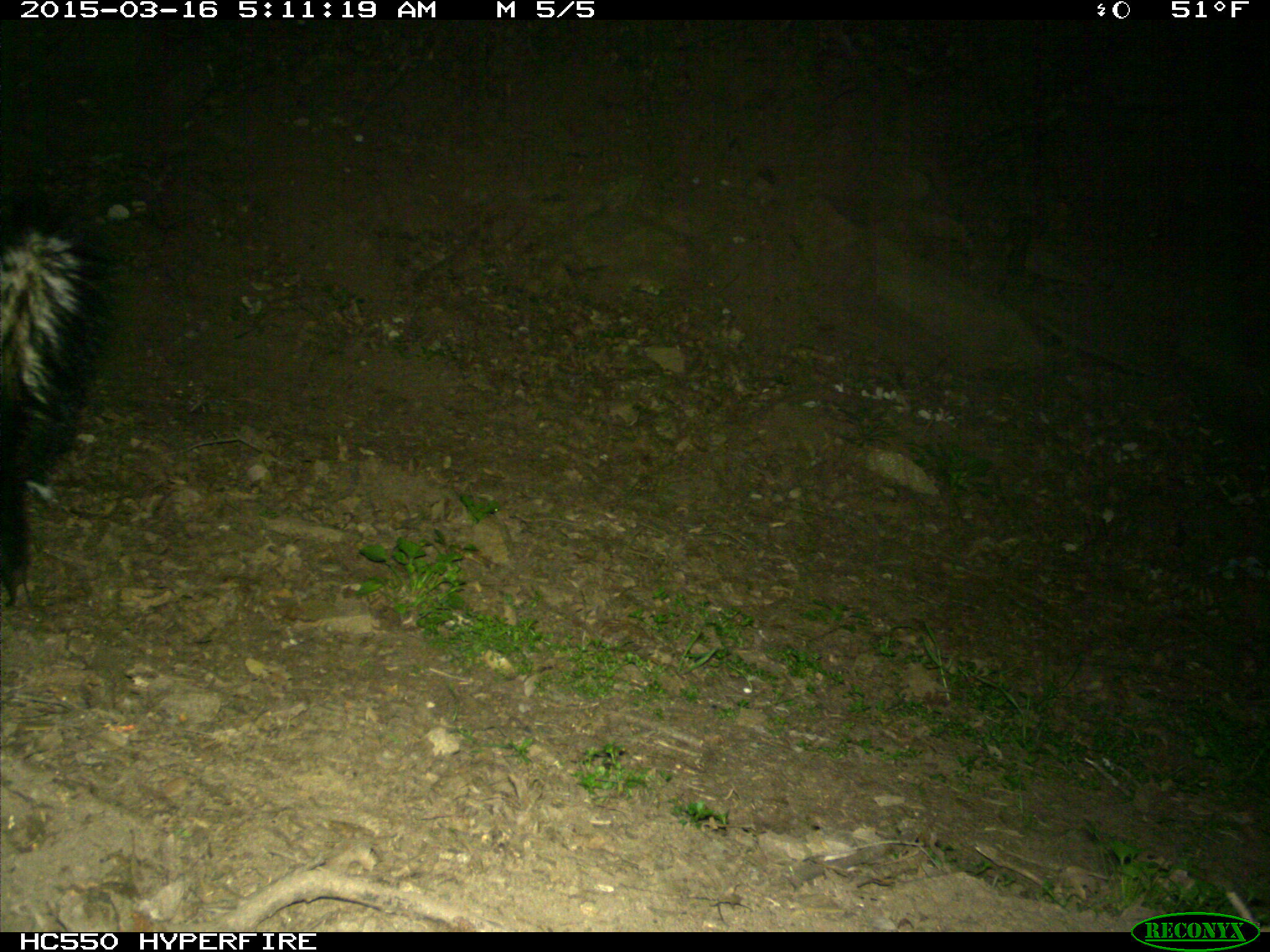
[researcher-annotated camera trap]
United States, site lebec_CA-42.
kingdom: Animalia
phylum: Chordata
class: Mammalia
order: Carnivora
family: Mephitidae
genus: Mephitis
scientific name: Mephitis mephitis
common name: striped skunk